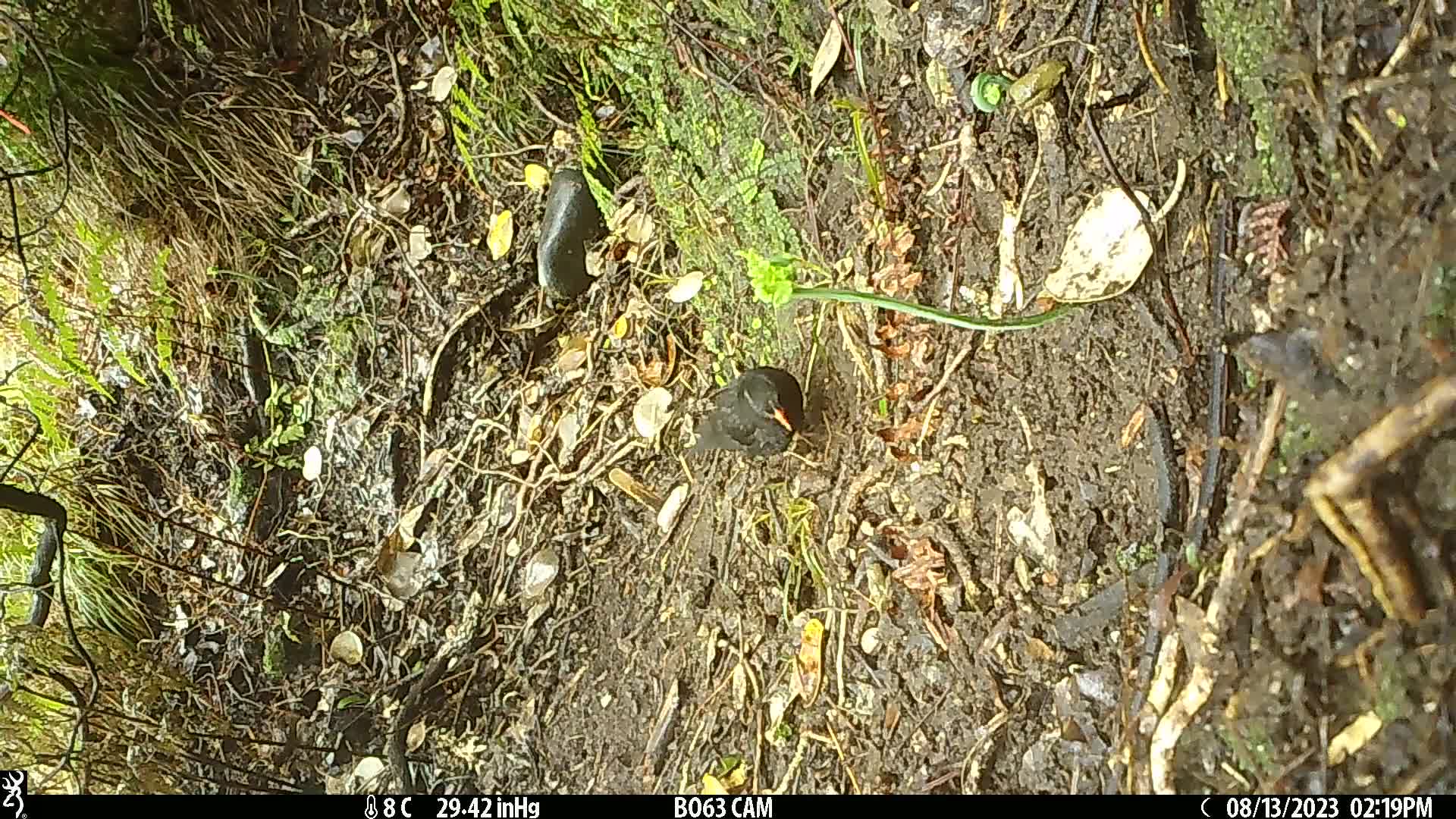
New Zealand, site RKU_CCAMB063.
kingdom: Animalia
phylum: Chordata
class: Aves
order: Passeriformes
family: Turdidae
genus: Turdus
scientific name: Turdus merula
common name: eurasian blackbird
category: blackbird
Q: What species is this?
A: Blackbird (eurasian blackbird) (Turdus merula).